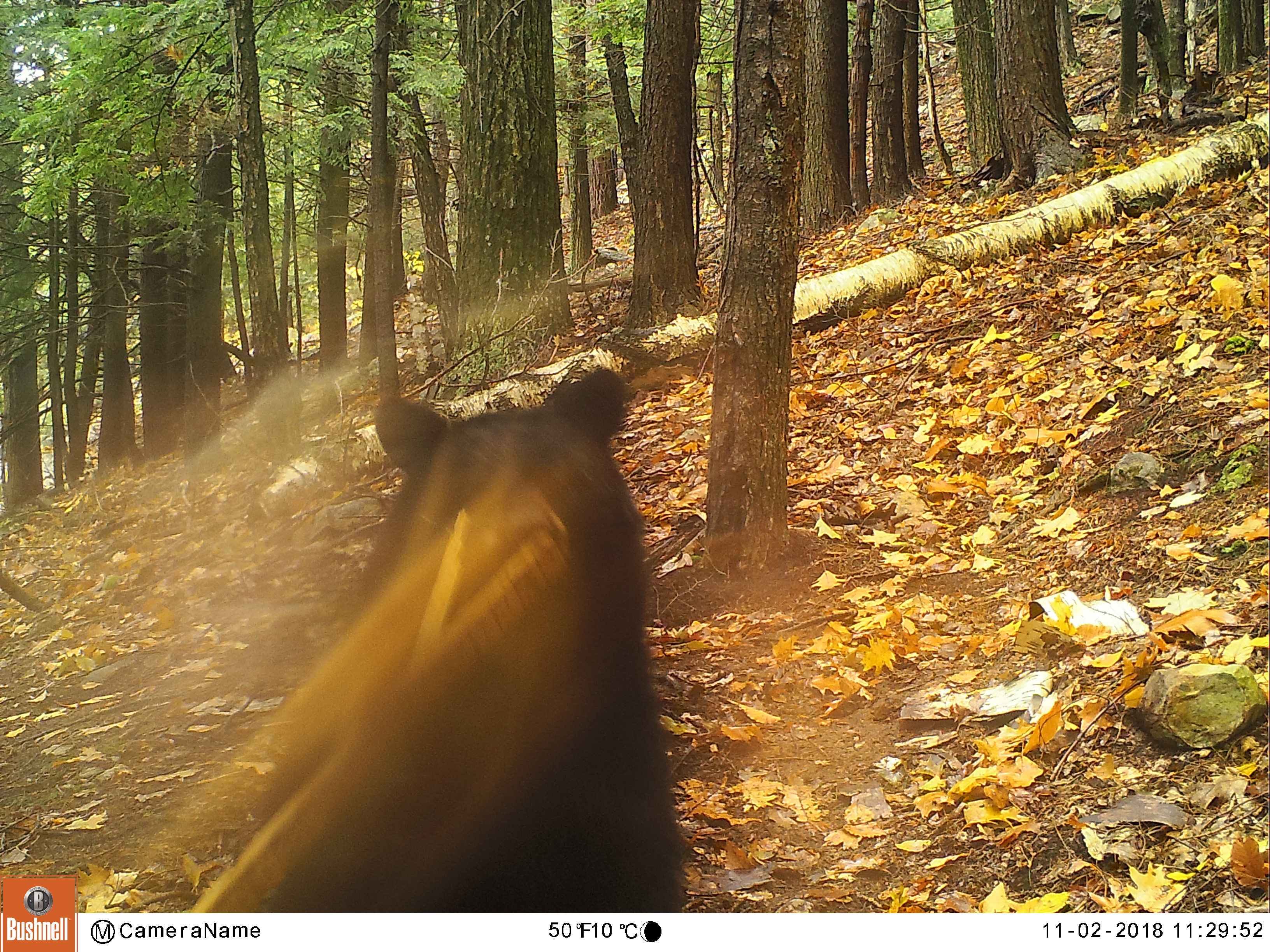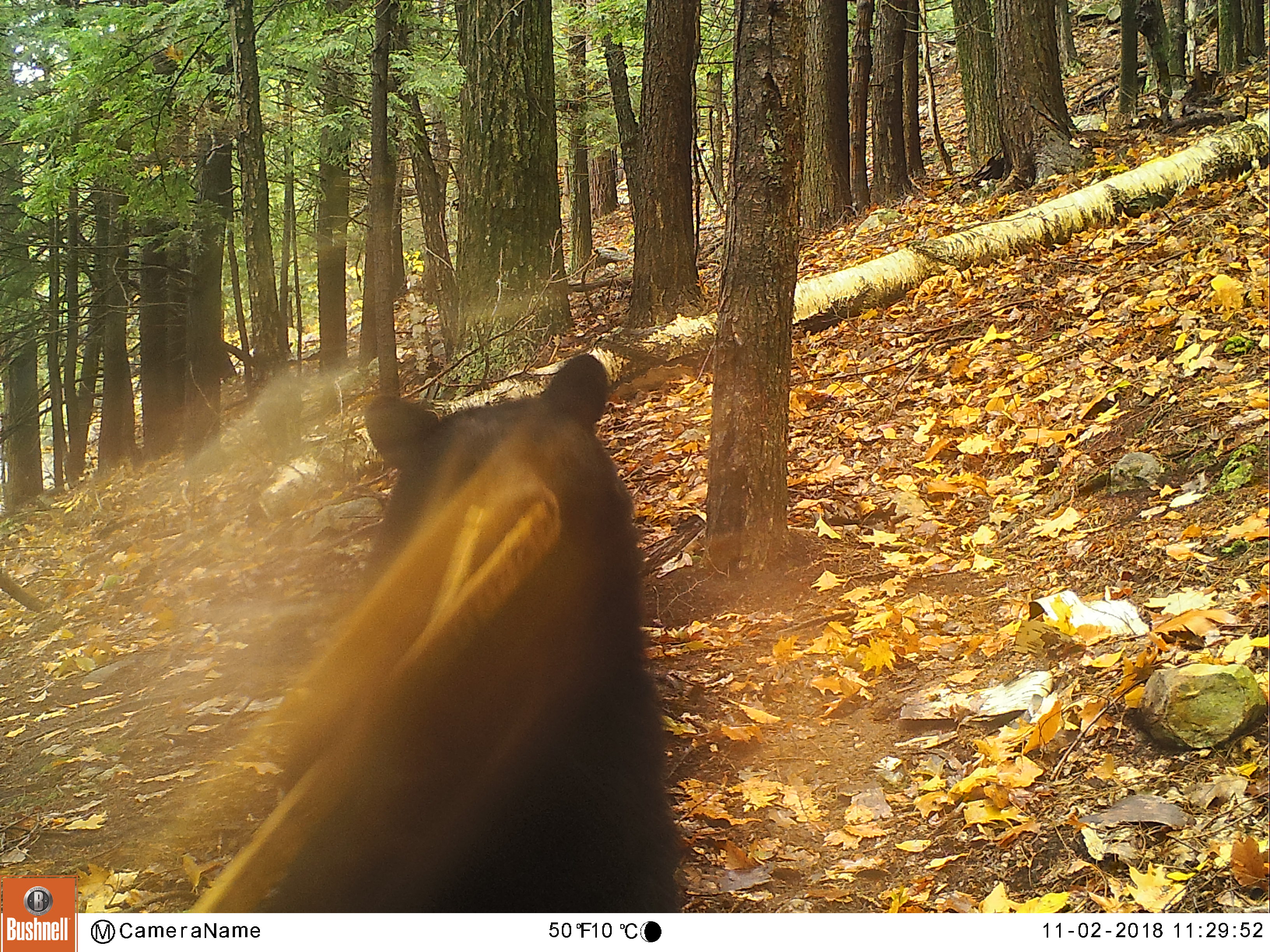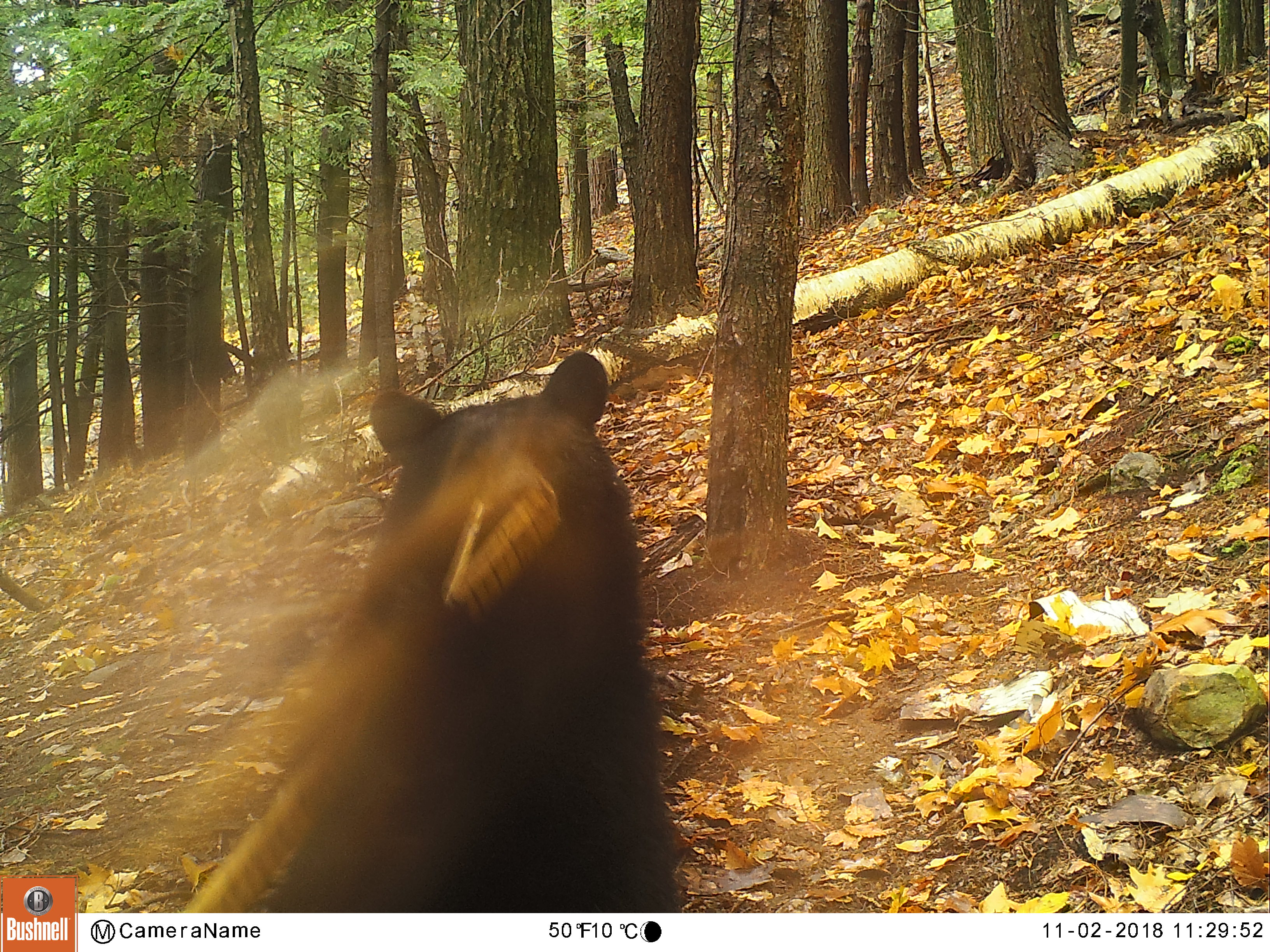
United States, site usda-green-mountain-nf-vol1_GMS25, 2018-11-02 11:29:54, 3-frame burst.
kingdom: Animalia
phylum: Chordata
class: Mammalia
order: Carnivora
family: Ursidae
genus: Ursus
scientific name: Ursus americanus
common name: black bear